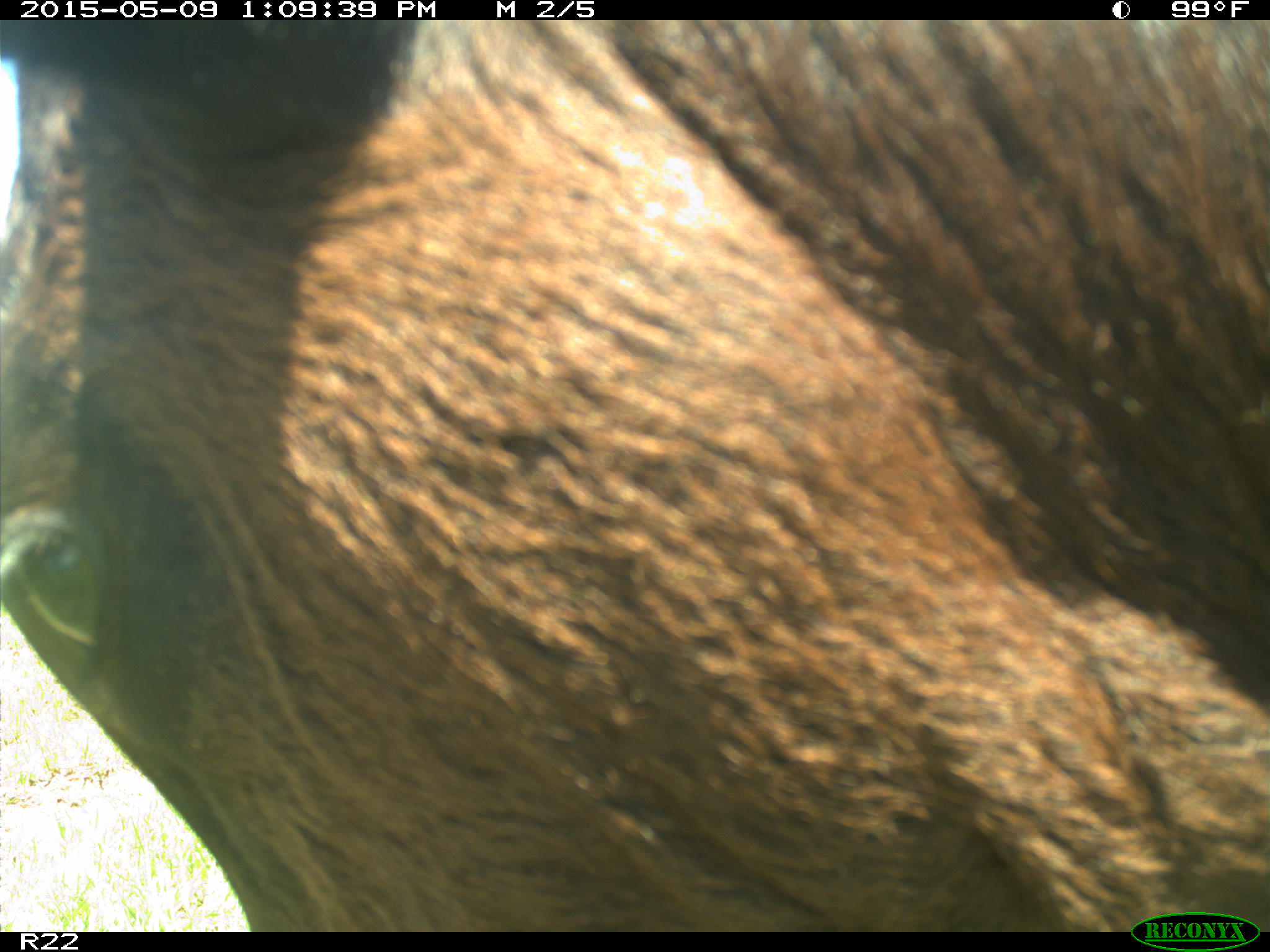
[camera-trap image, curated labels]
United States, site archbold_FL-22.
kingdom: Animalia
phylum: Chordata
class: Mammalia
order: Artiodactyla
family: Bovidae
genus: Bos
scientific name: Bos taurus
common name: domestic cow